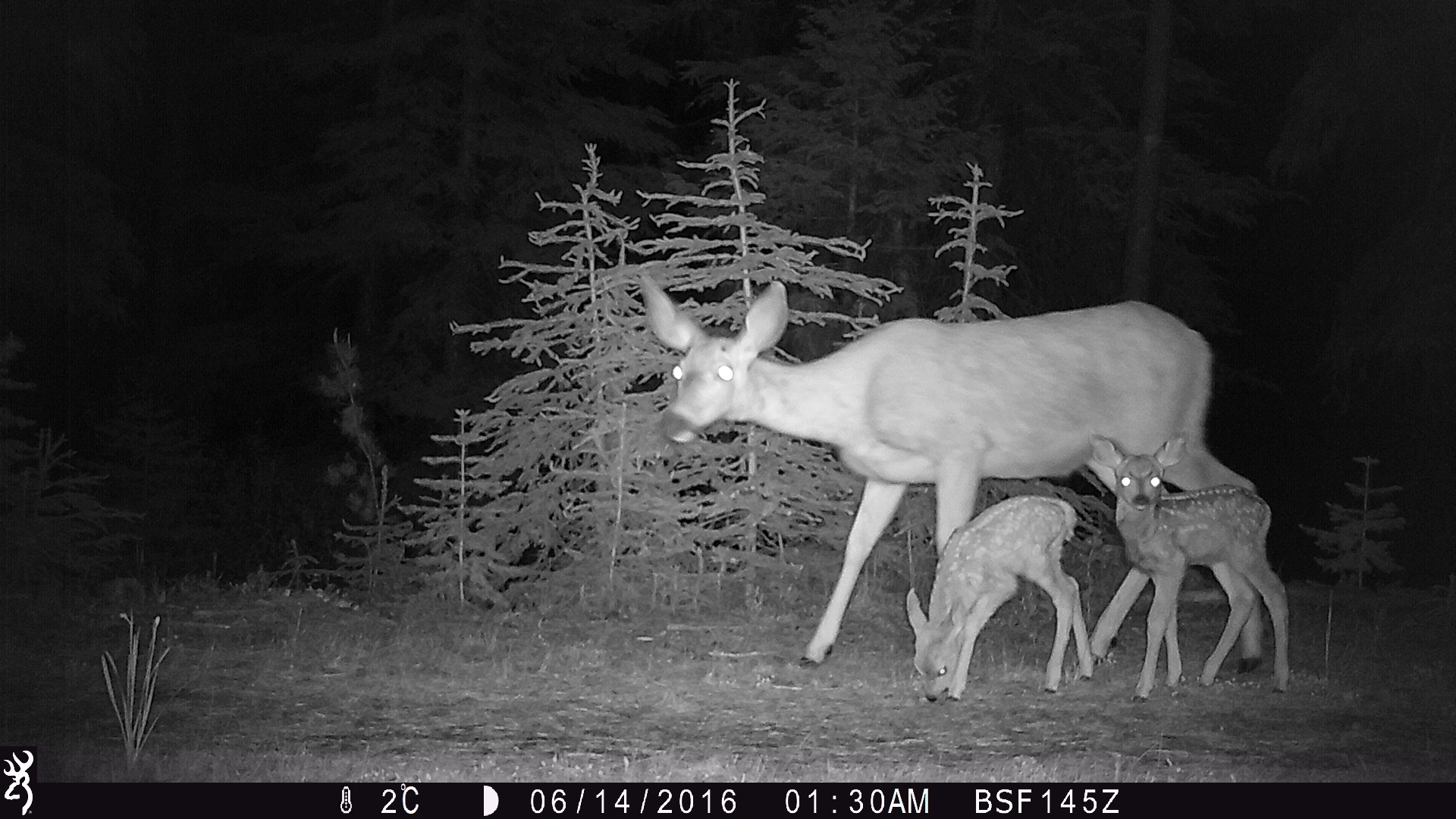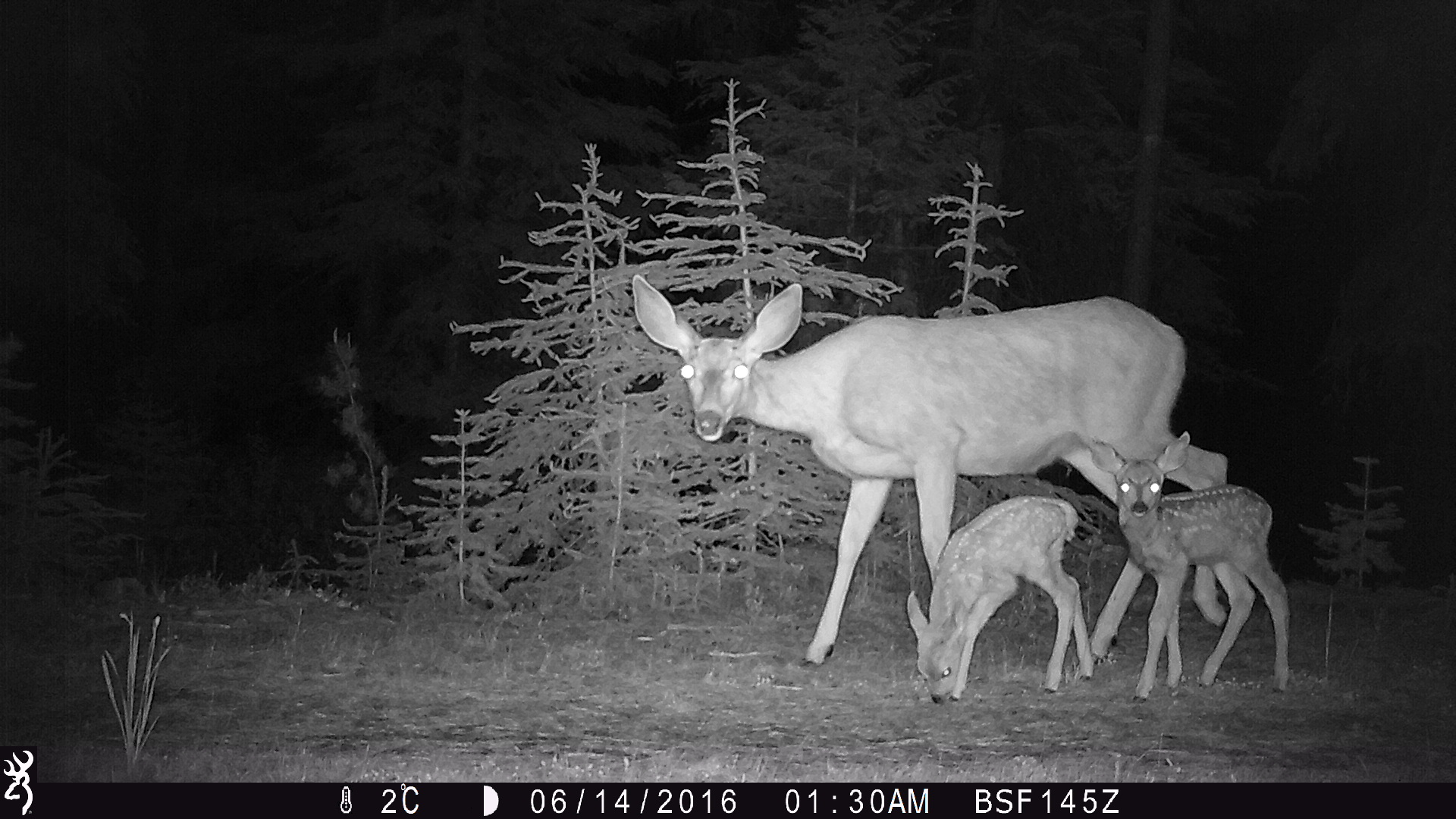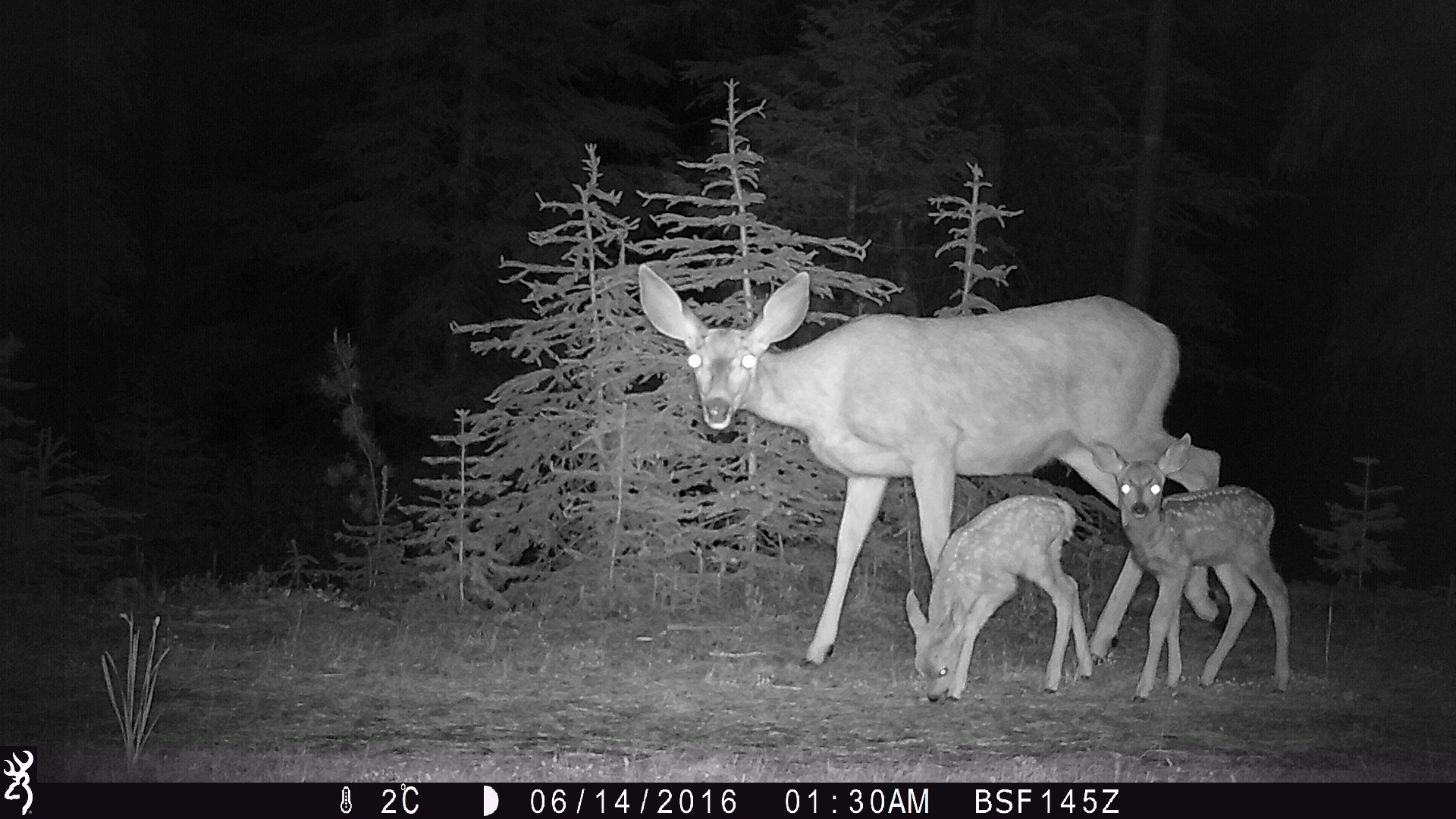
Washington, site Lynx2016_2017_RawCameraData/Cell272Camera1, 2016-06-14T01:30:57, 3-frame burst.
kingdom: Animalia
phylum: Chordata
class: Mammalia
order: Artiodactyla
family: Cervidae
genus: Odocoileus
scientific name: Odocoileus hemionus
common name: mule deer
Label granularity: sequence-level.